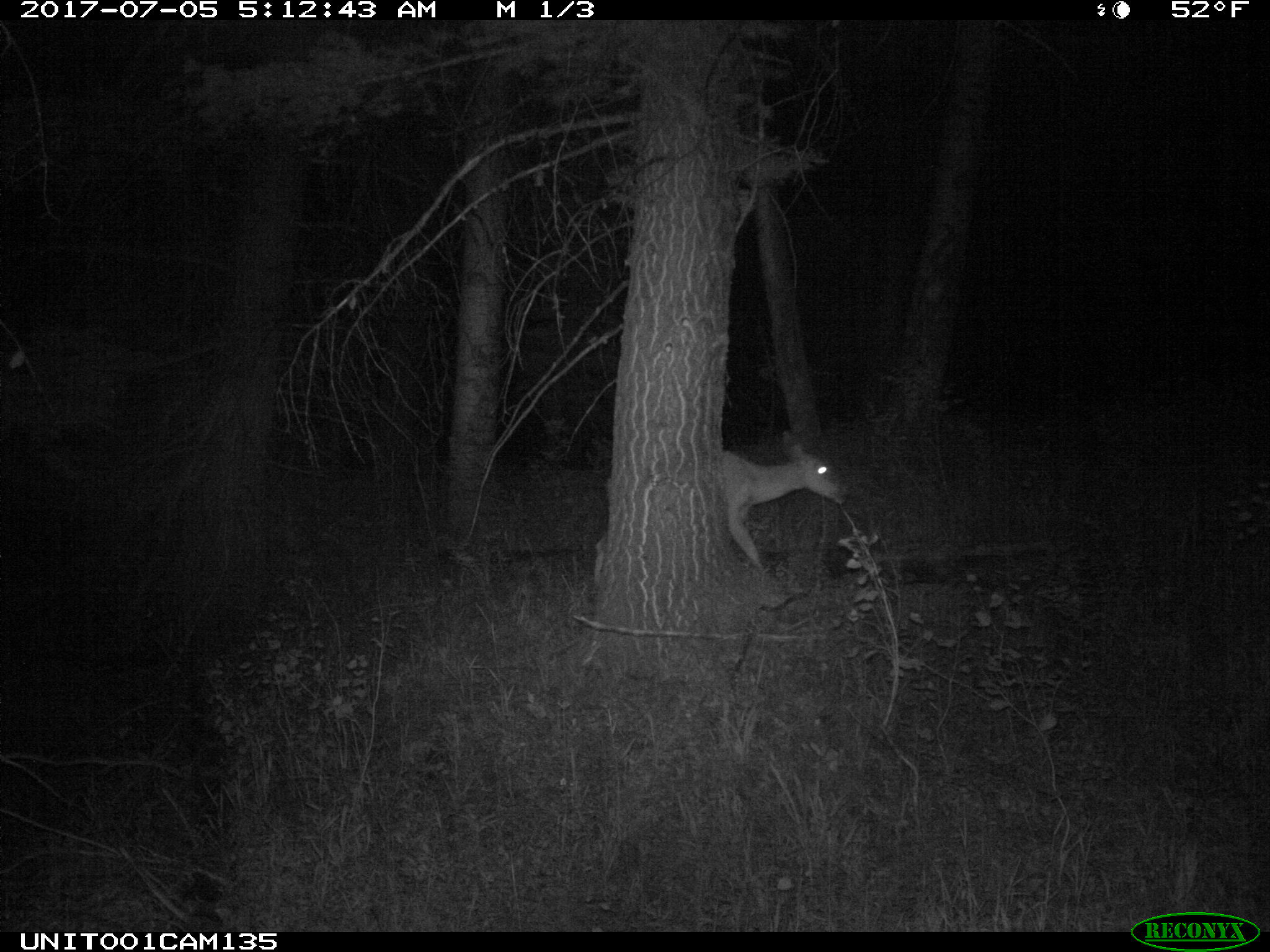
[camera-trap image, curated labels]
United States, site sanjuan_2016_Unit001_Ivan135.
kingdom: Animalia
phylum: Chordata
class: Mammalia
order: Artiodactyla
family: Cervidae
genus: Odocoileus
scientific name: Odocoileus hemionus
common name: mule deer